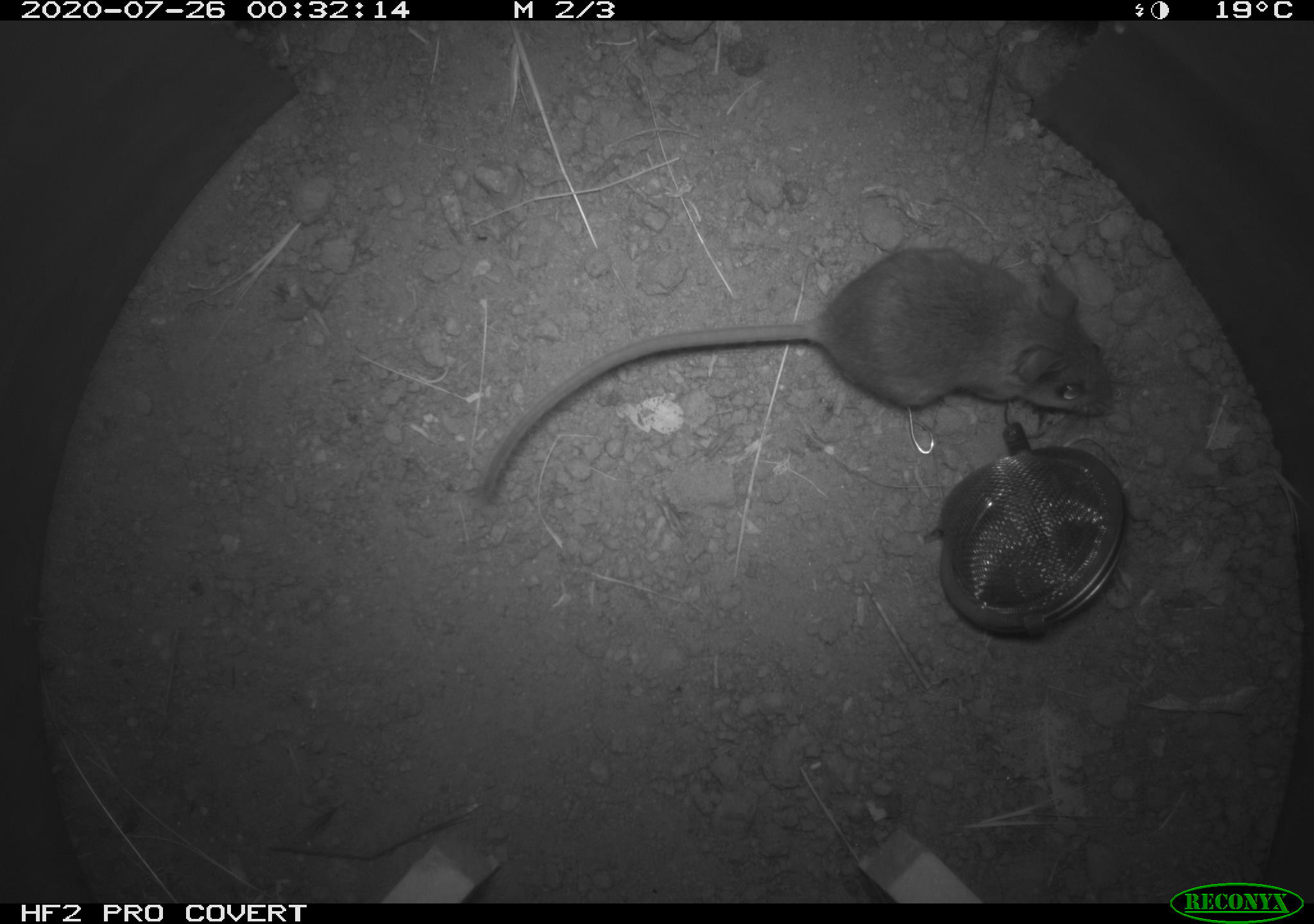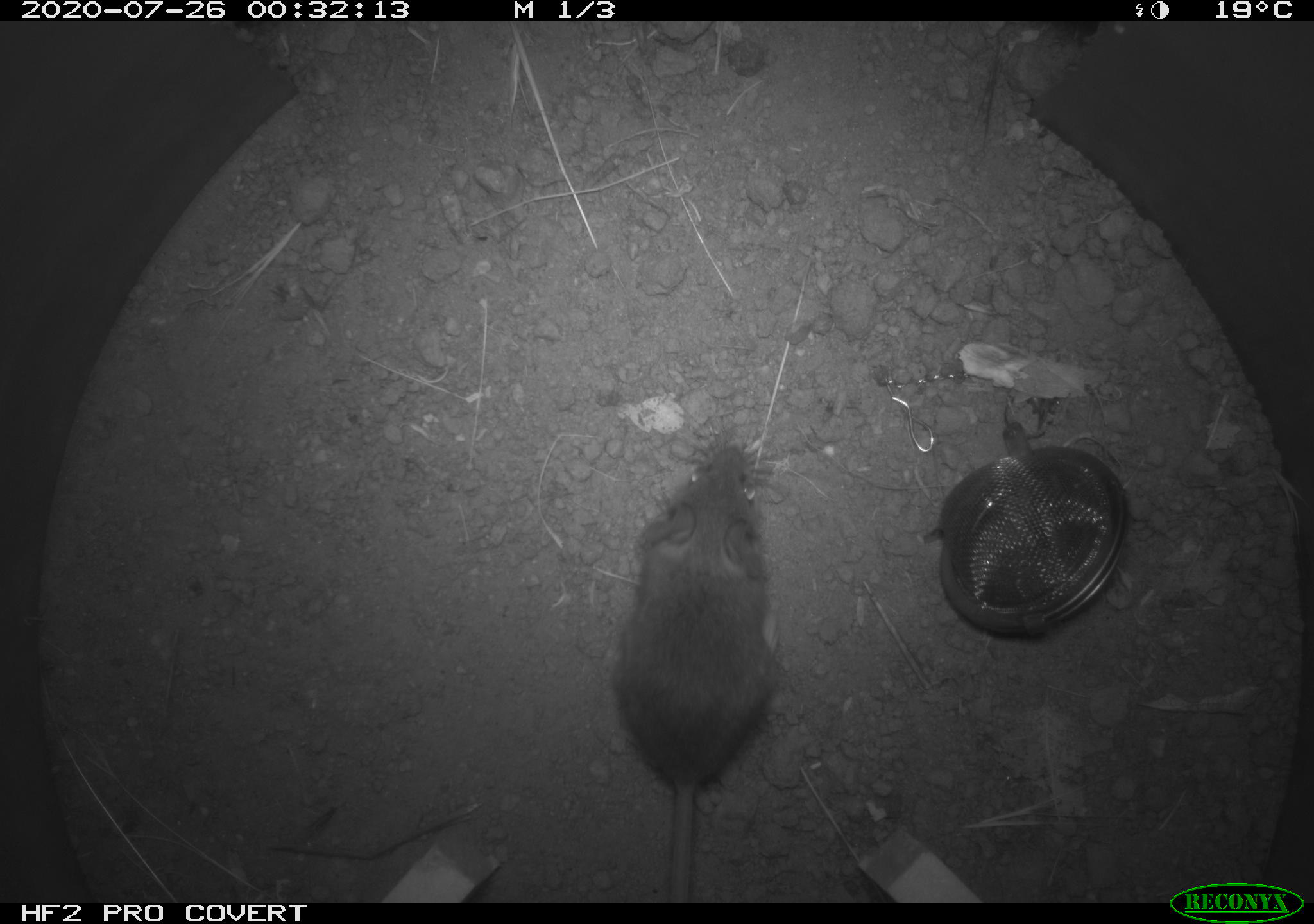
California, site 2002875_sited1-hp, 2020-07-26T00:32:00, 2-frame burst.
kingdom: Animalia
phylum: Chordata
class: Mammalia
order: Rodentia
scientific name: Rodentia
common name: rodent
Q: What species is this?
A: Rodent (Rodentia).